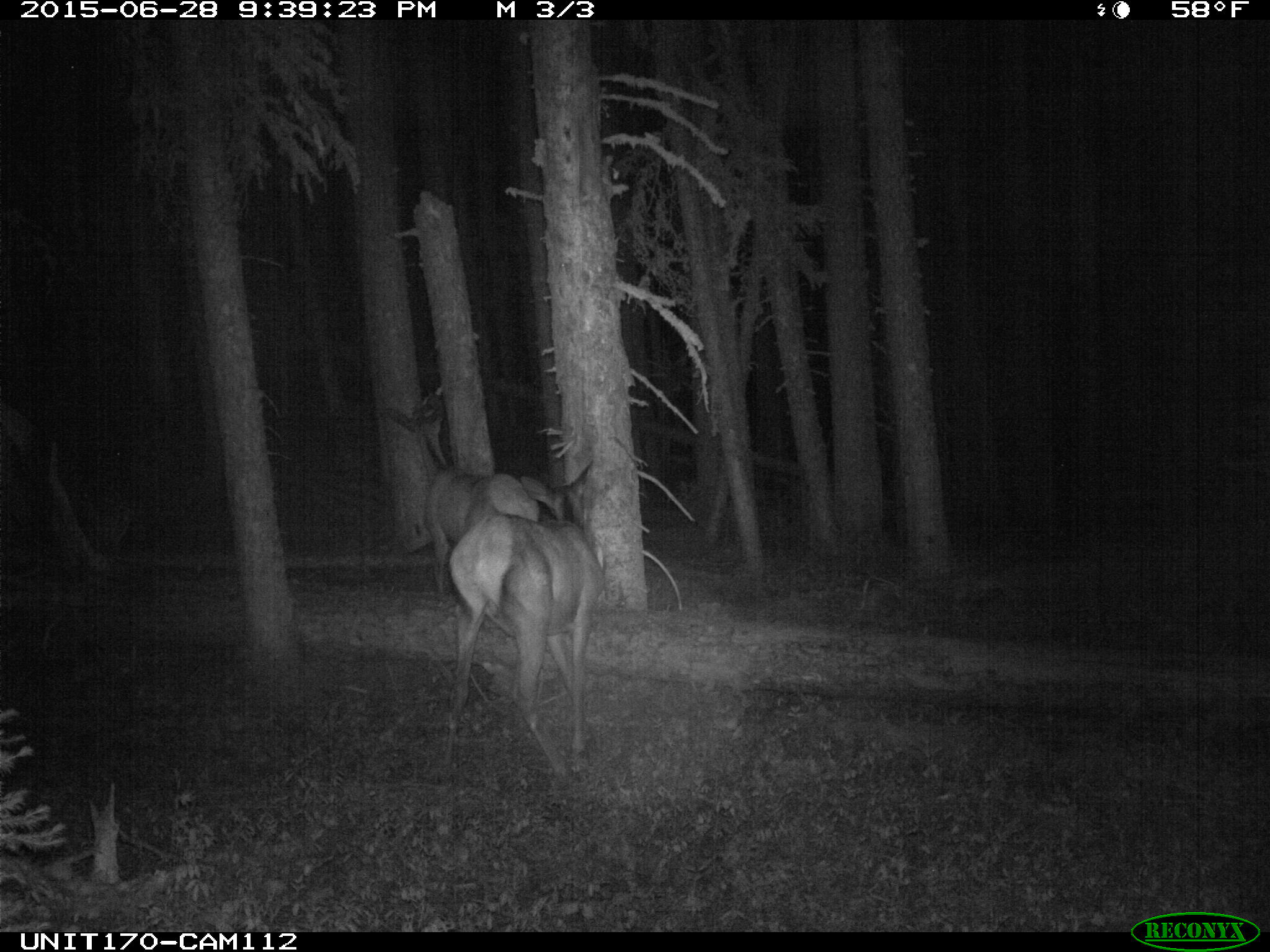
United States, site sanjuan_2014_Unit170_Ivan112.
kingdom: Animalia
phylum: Chordata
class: Mammalia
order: Artiodactyla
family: Cervidae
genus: Cervus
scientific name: Cervus elaphus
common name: red deer